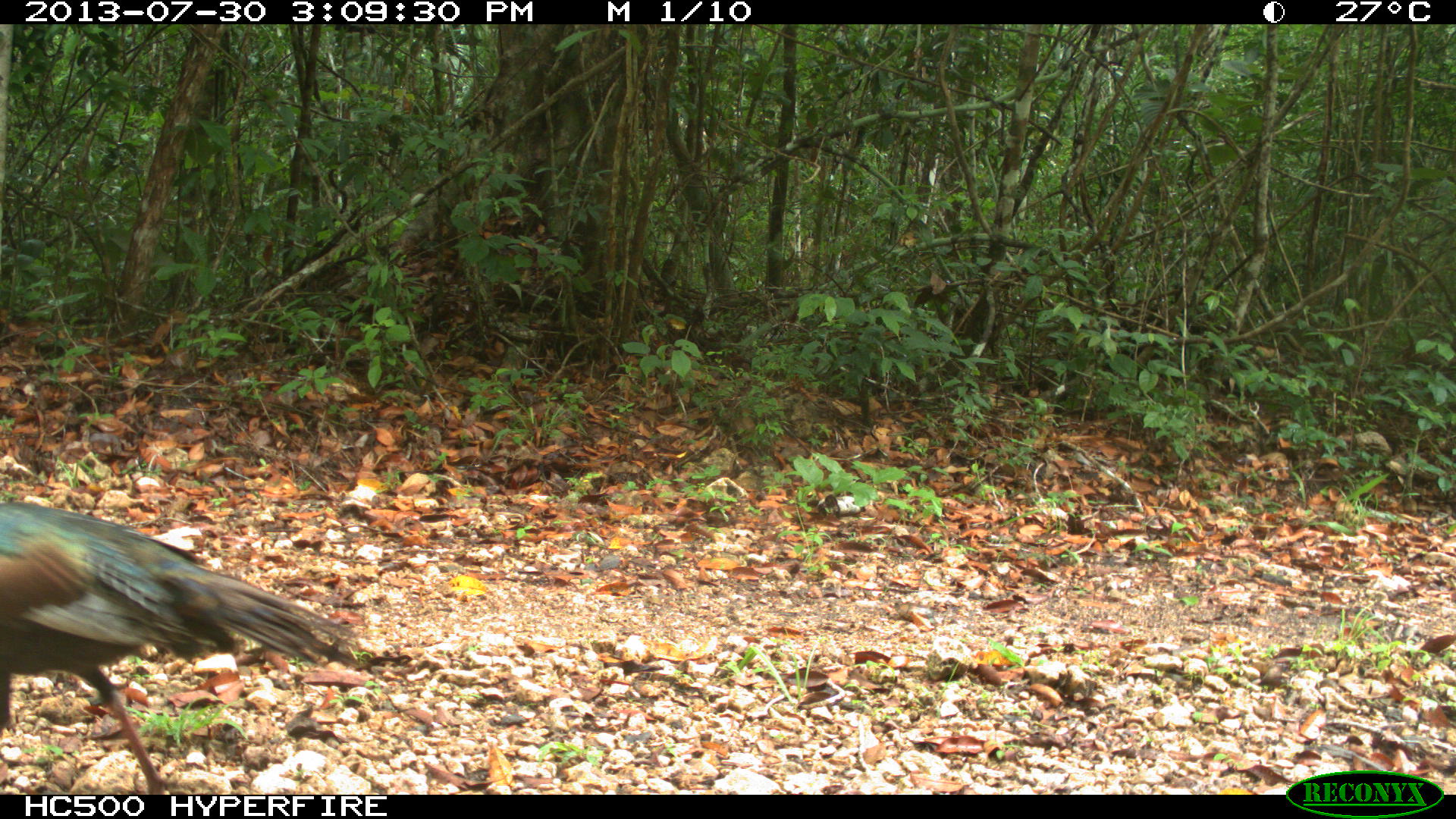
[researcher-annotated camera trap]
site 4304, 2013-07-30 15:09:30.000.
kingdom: Animalia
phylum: Chordata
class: Aves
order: Galliformes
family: Phasianidae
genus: Meleagris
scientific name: Meleagris ocellata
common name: ocellated turkey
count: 4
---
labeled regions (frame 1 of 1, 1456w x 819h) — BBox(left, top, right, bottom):
meleagris ocellata: BBox(0, 501, 353, 794)